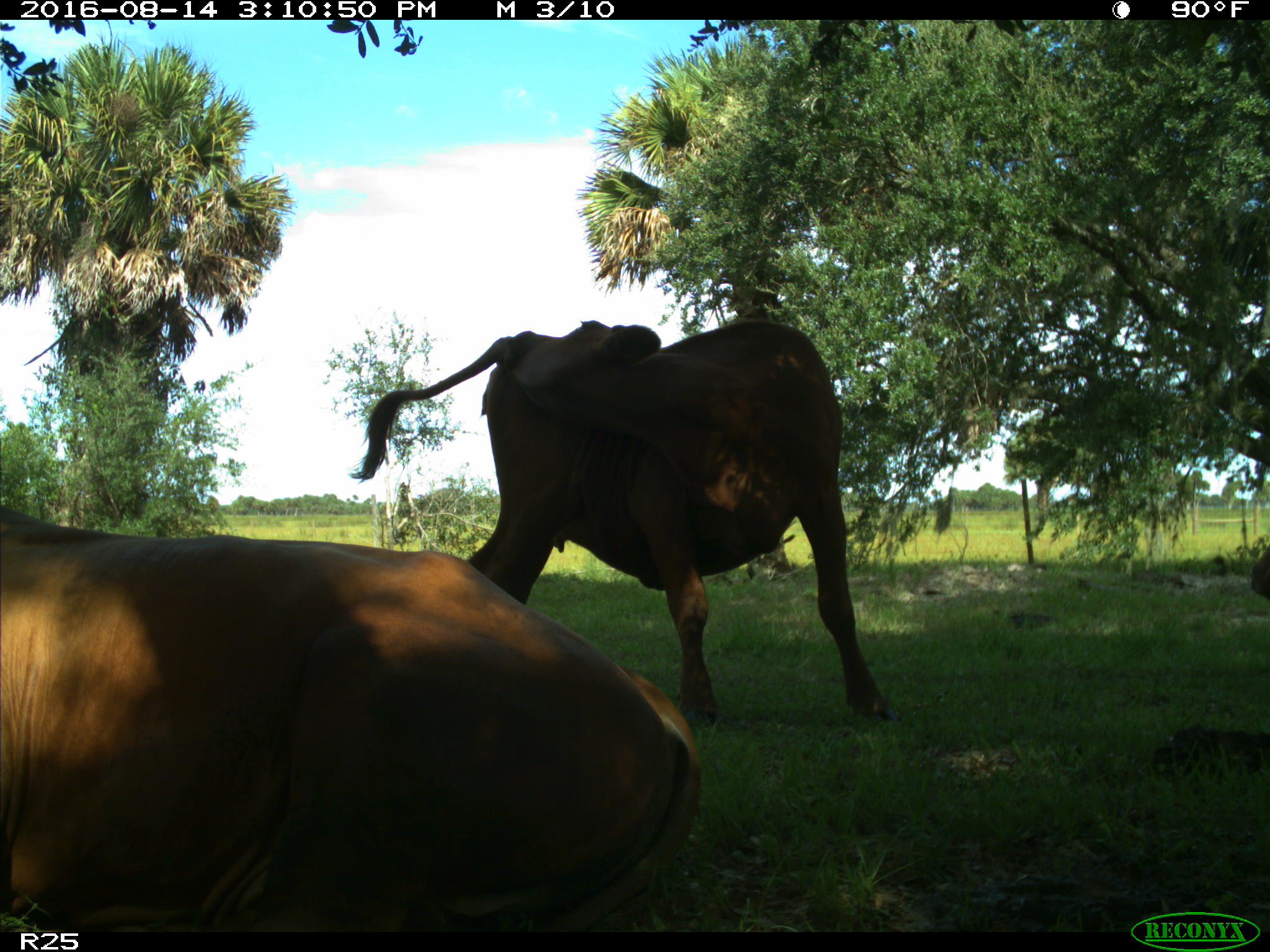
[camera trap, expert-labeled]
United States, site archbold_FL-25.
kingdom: Animalia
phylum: Chordata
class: Mammalia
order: Artiodactyla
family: Bovidae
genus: Bos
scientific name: Bos taurus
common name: domestic cow